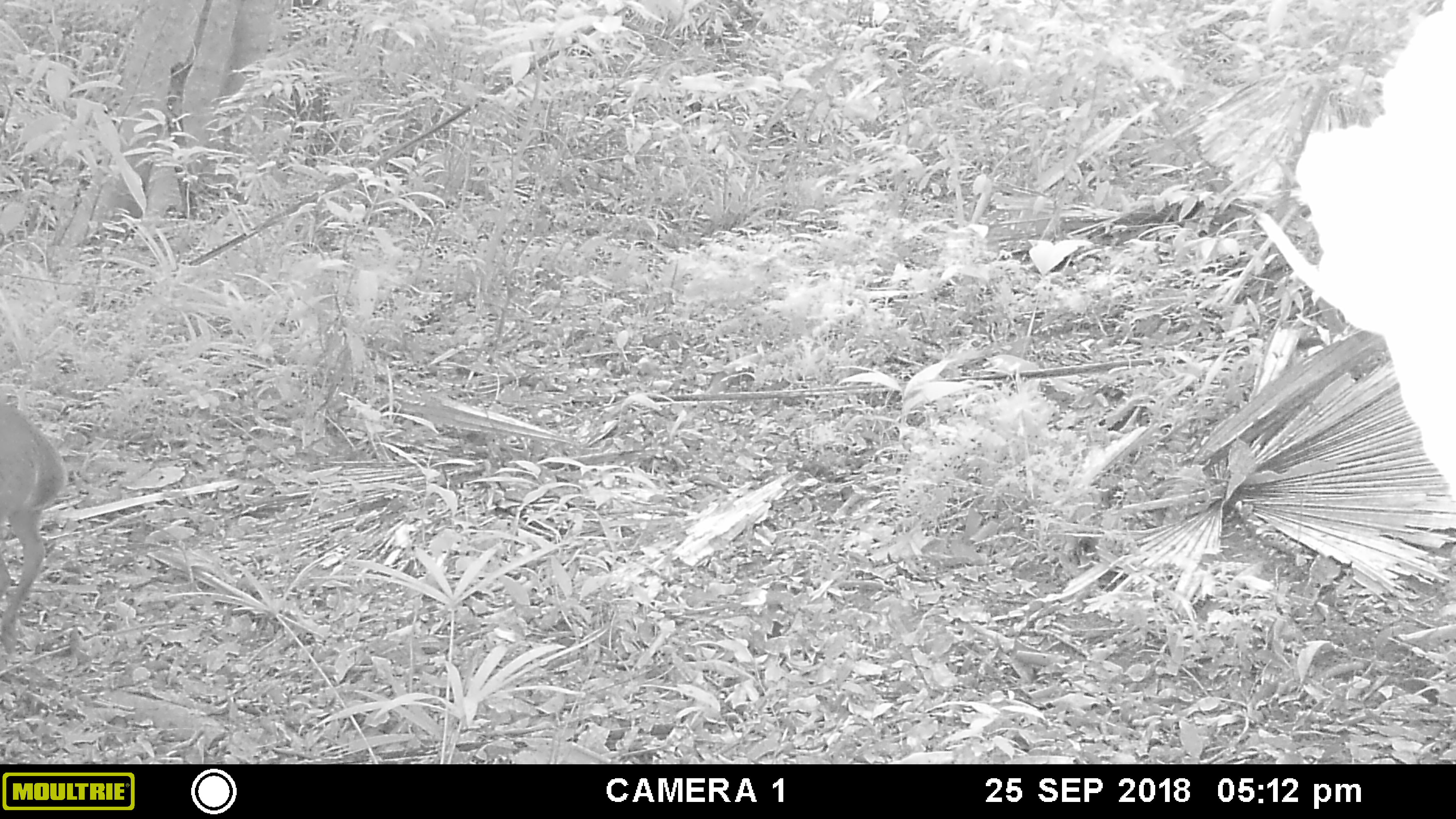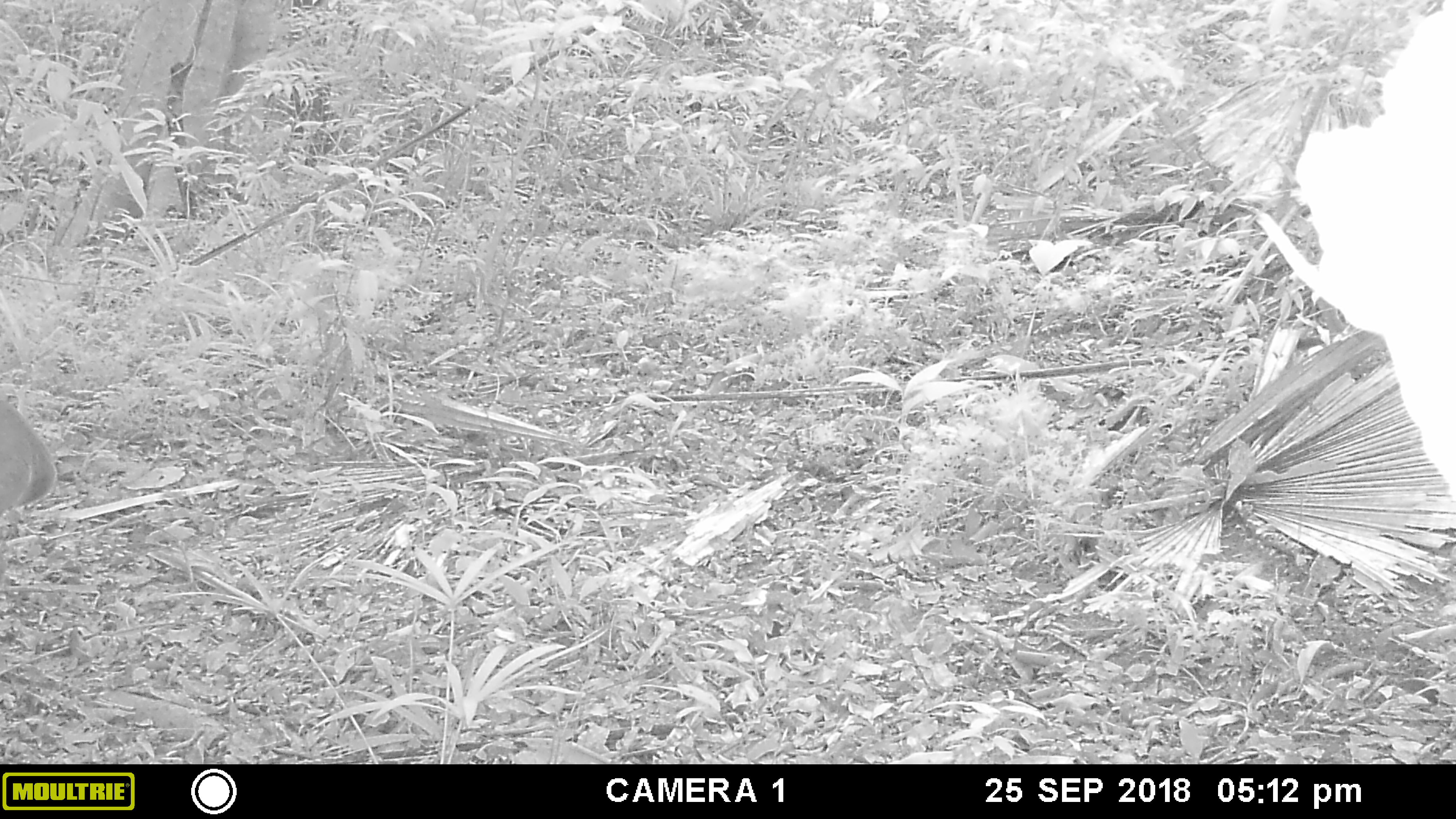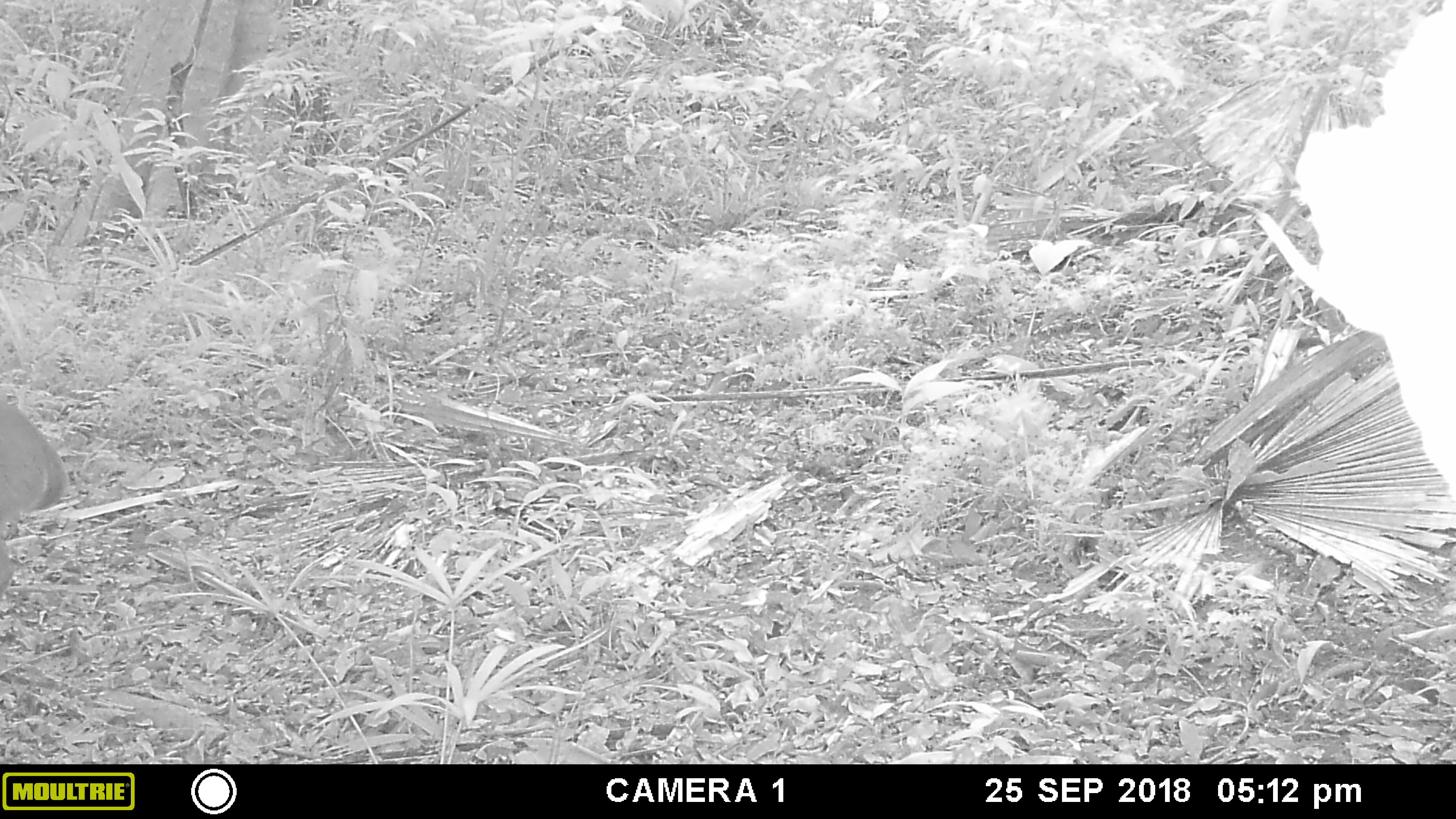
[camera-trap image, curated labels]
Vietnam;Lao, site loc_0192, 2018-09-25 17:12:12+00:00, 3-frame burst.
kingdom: Animalia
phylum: Chordata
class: Mammalia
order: Artiodactyla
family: Cervidae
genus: Muntiacus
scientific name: Muntiacus vuquangensis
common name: large-antlered muntjac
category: large antlered muntjac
Large antlered muntjac (large-antlered muntjac) (Muntiacus vuquangensis). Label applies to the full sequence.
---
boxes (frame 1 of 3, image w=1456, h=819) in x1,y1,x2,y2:
large antlered muntjac: 0,404,68,653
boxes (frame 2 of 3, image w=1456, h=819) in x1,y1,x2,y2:
large antlered muntjac: 0,388,58,515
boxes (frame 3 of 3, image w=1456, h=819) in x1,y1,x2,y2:
large antlered muntjac: 0,388,70,598